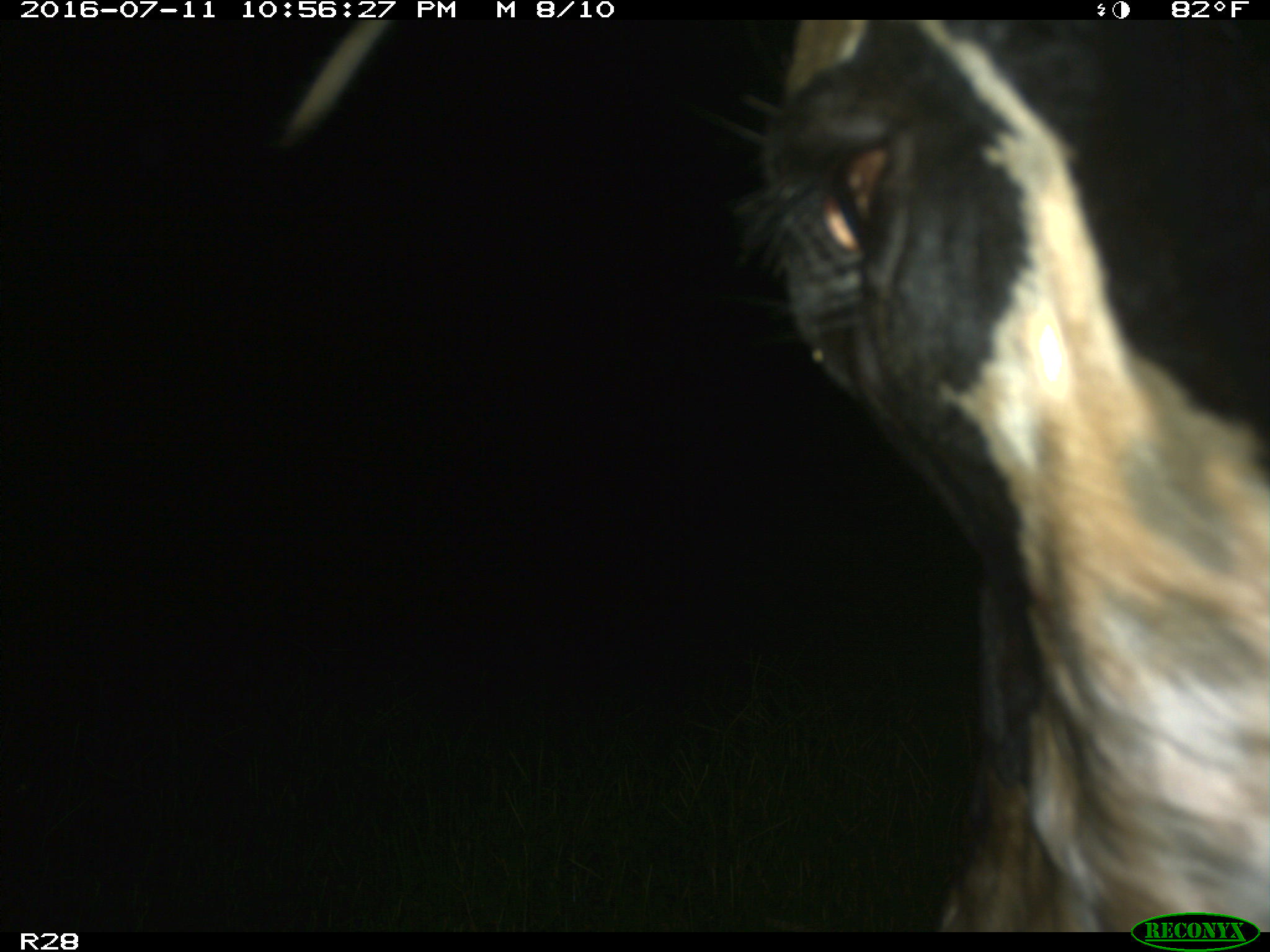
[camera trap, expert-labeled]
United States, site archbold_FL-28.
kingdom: Animalia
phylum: Chordata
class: Mammalia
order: Artiodactyla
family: Bovidae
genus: Bos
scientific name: Bos taurus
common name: domestic cow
Bos taurus (domestic cow).